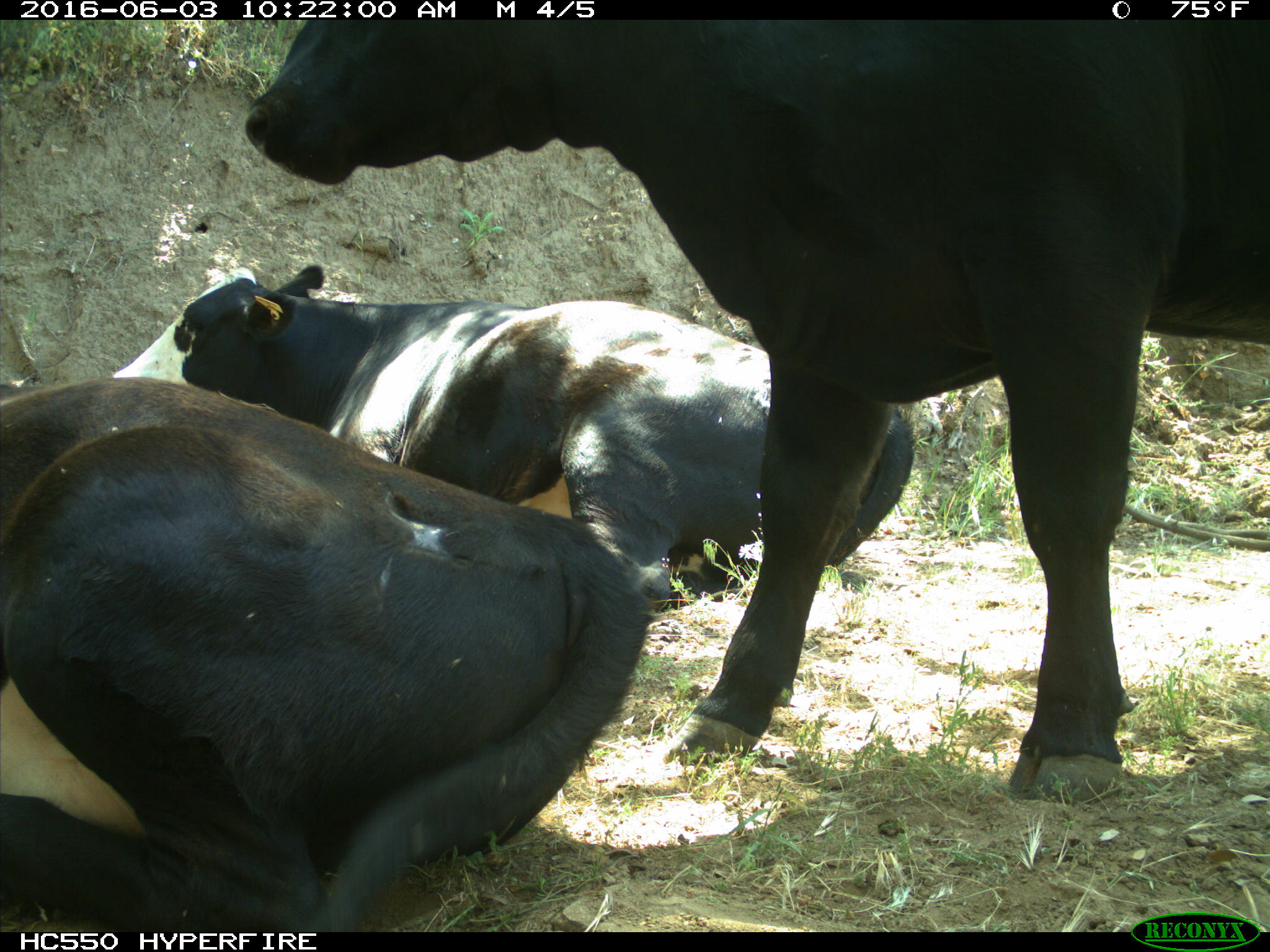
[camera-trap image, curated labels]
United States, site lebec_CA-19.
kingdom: Animalia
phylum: Chordata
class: Mammalia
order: Artiodactyla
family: Bovidae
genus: Bos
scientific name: Bos taurus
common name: domestic cow